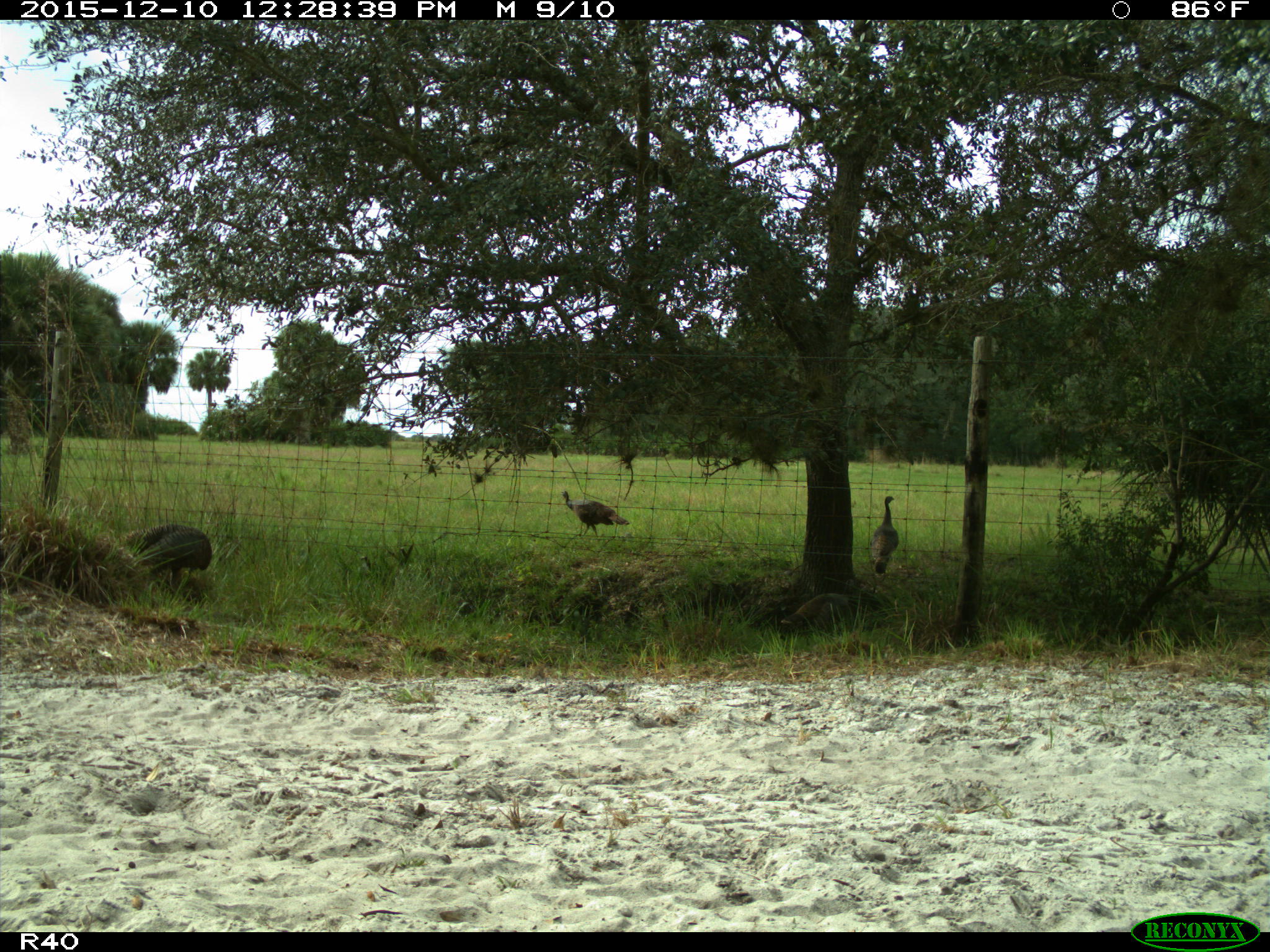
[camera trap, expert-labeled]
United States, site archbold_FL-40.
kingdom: Animalia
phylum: Chordata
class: Aves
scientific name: Aves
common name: birds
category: unidentified bird